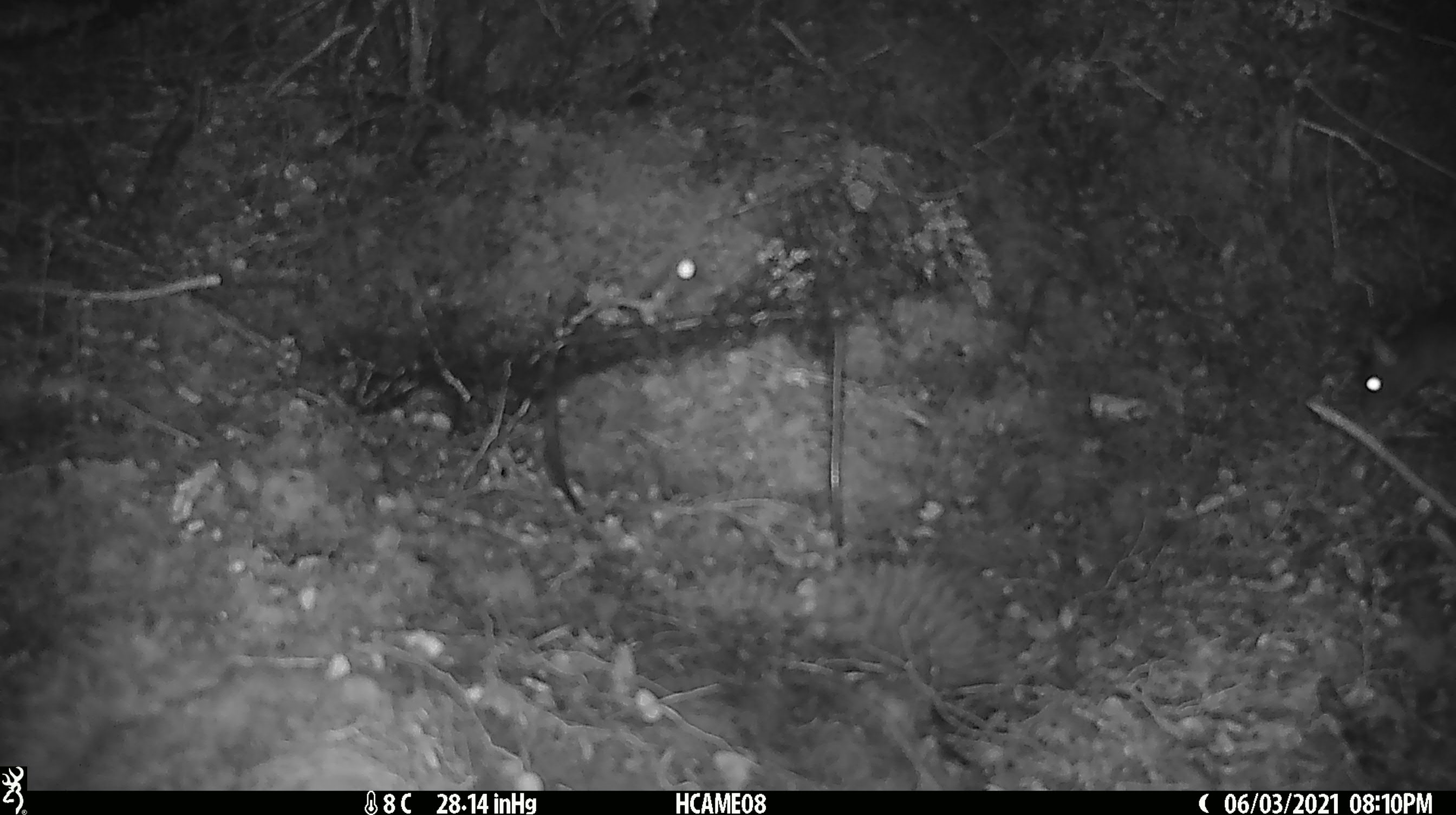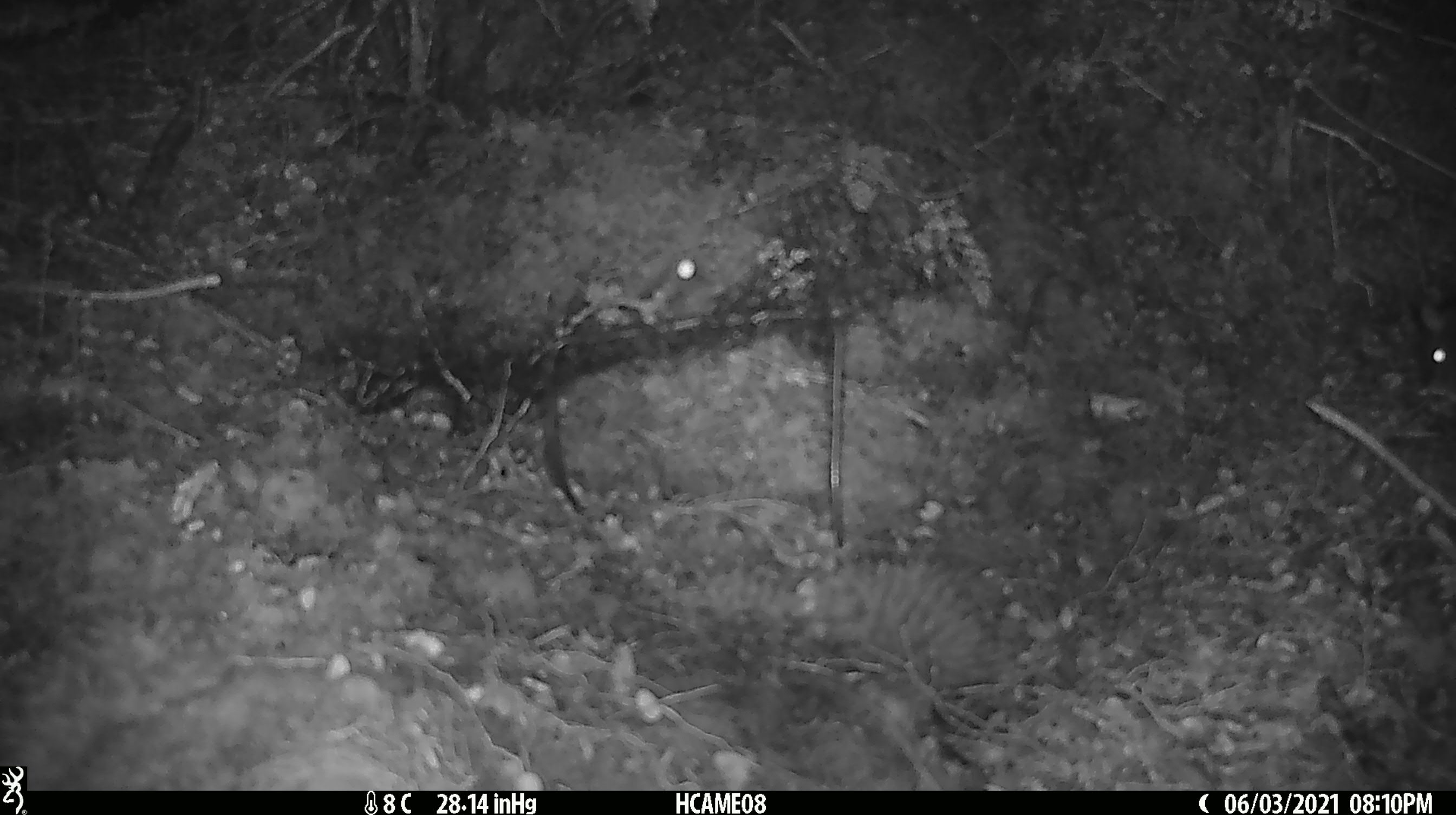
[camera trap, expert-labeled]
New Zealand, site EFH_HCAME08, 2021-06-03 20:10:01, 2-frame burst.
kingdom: Animalia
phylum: Chordata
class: Mammalia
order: Rodentia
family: Muridae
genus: Rattus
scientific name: Rattus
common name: rat